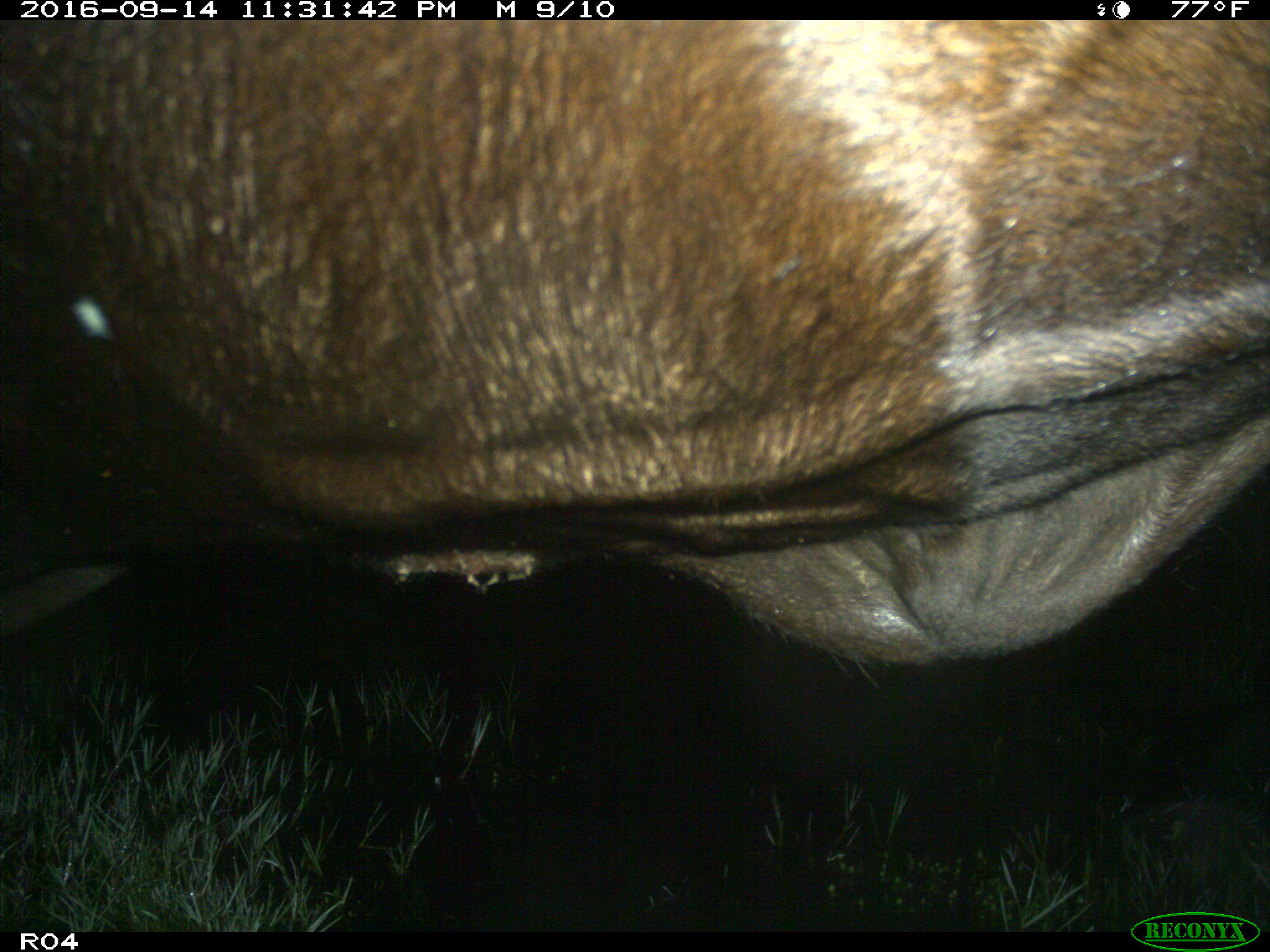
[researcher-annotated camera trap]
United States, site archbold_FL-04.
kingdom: Animalia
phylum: Chordata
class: Mammalia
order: Artiodactyla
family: Bovidae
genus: Bos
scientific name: Bos taurus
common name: domestic cow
Bos taurus (domestic cow).